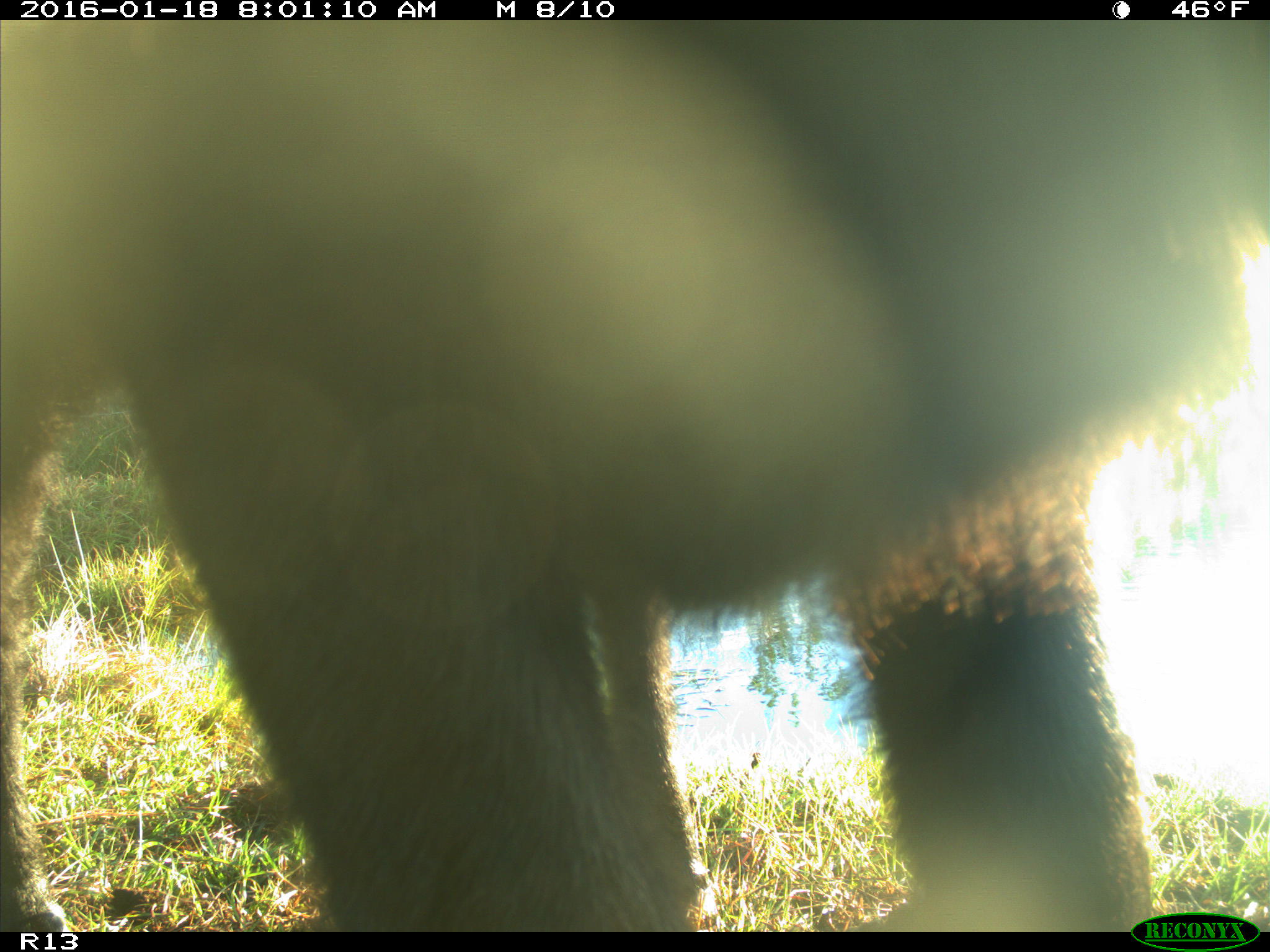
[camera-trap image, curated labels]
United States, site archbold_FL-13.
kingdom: Animalia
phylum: Chordata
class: Mammalia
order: Artiodactyla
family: Bovidae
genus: Bos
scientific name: Bos taurus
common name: domestic cow